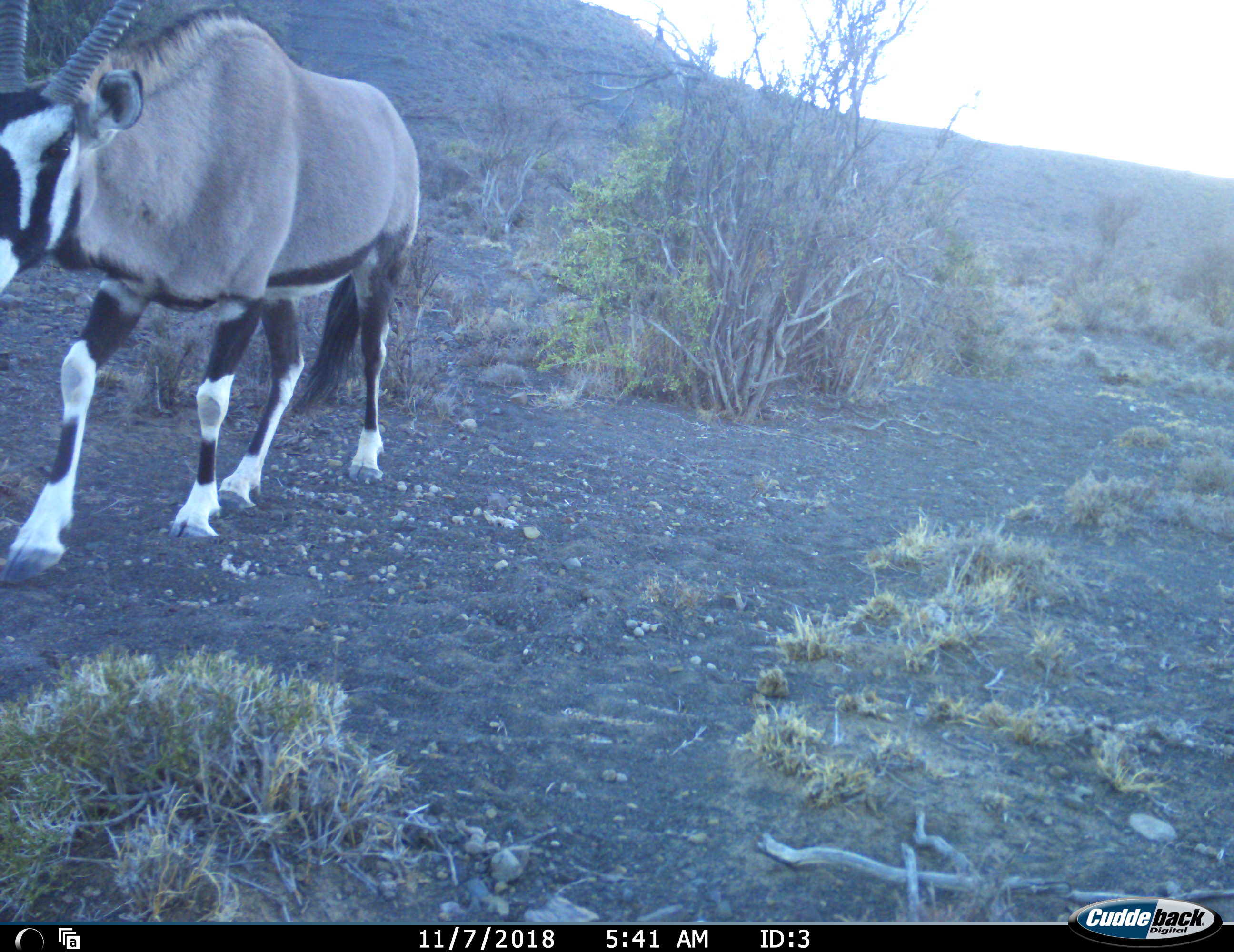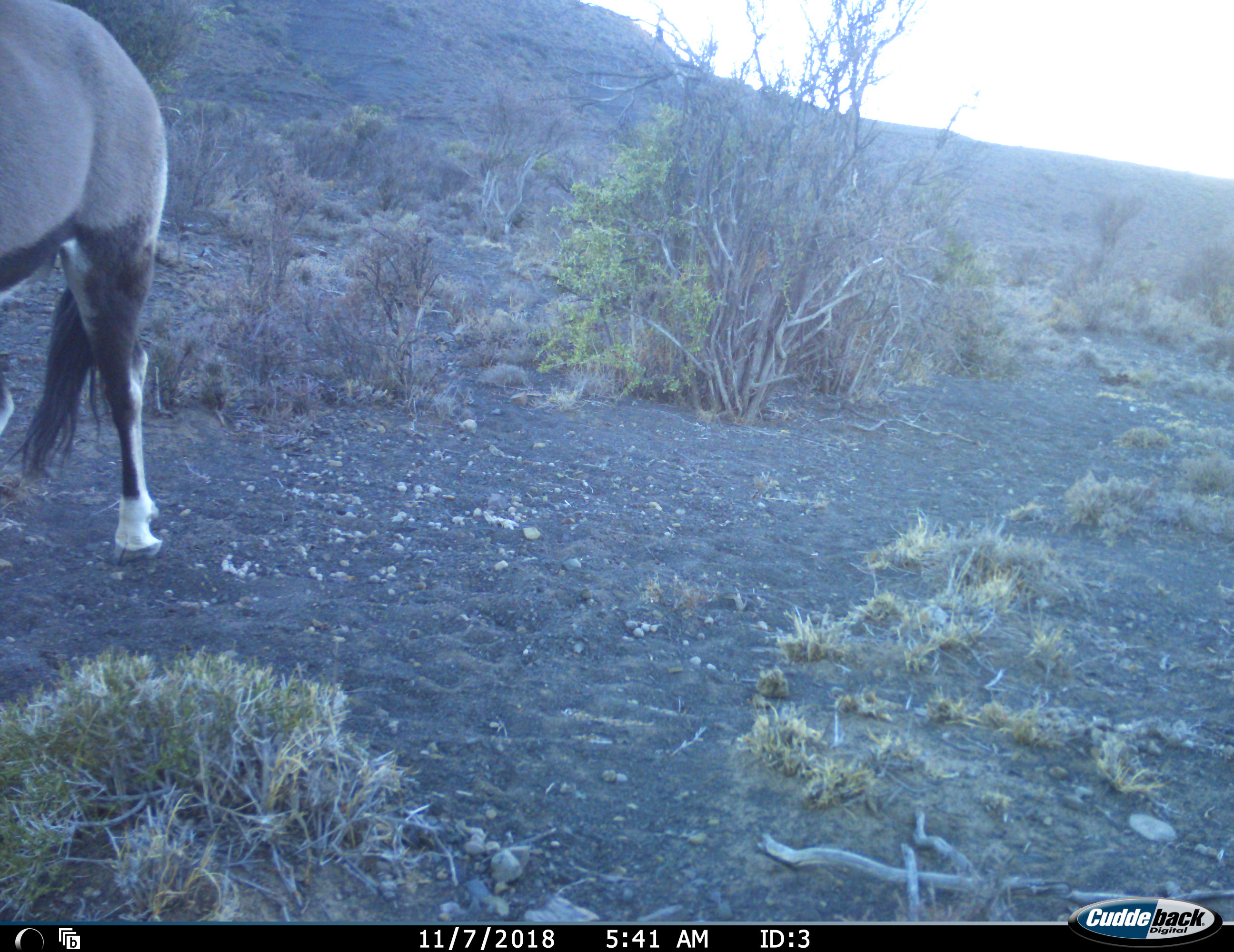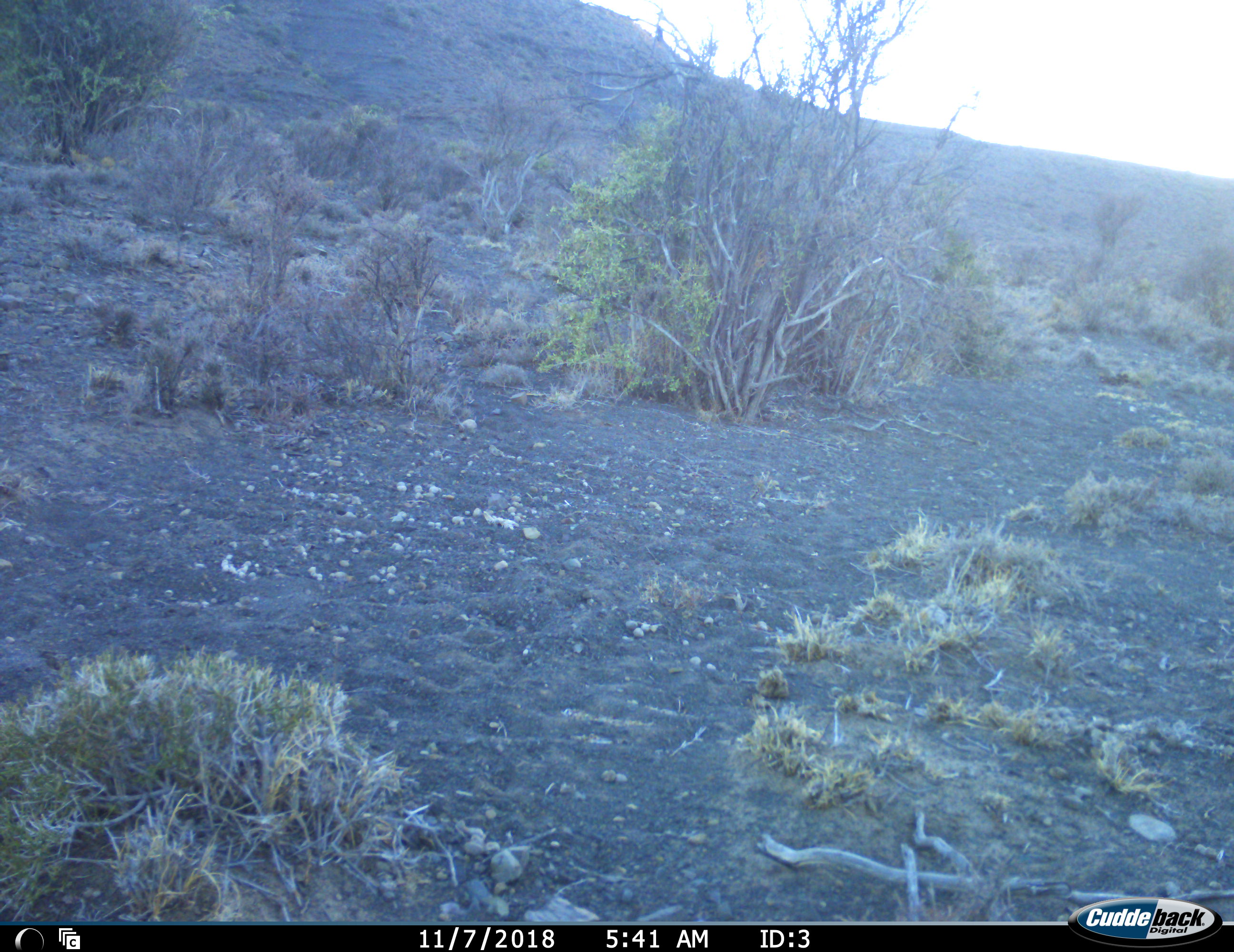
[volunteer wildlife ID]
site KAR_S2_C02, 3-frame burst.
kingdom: Animalia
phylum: Chordata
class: Mammalia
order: Artiodactyla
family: Bovidae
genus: Oryx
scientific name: Oryx gazella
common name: gemsbok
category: oryx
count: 1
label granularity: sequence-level